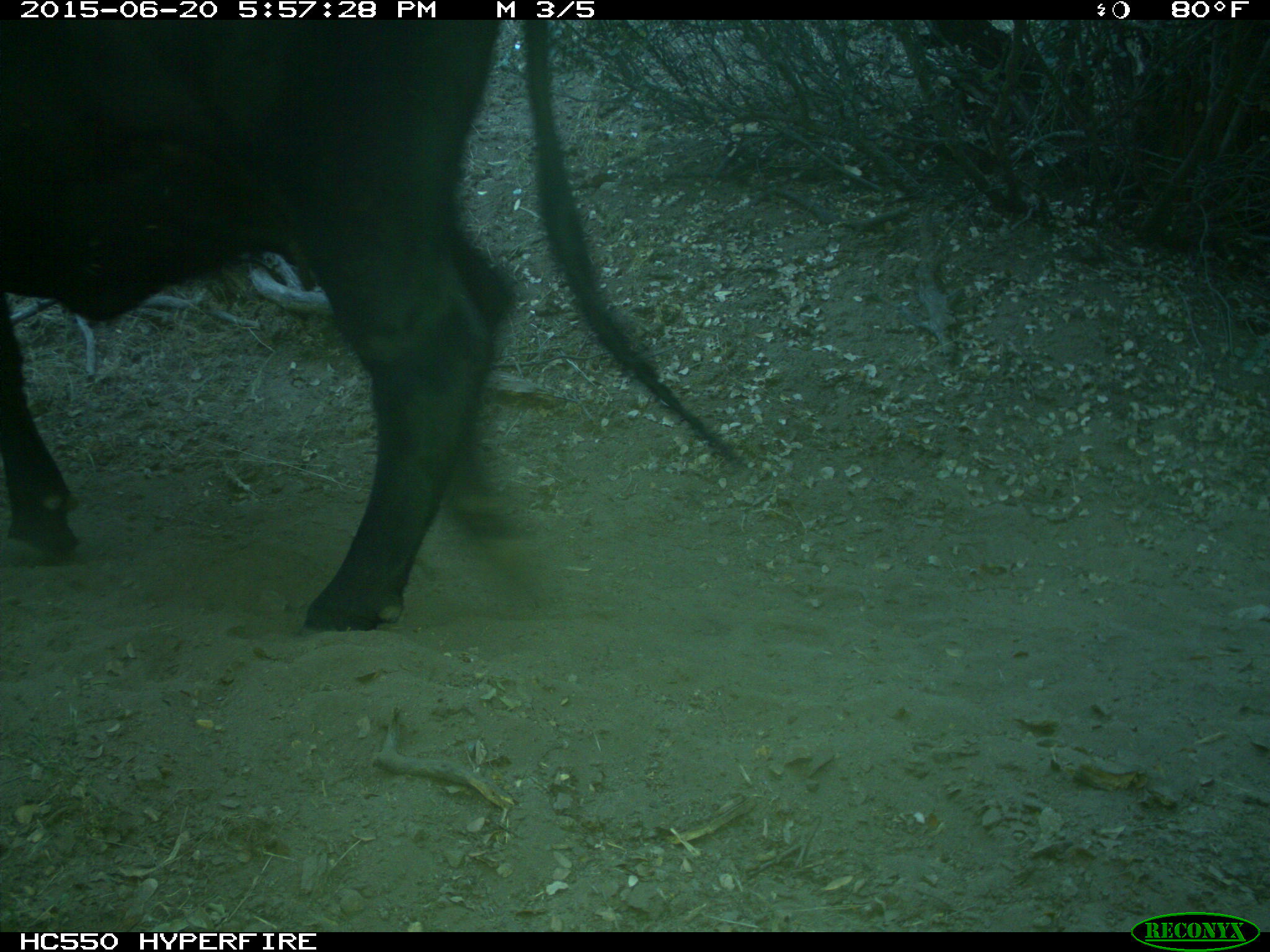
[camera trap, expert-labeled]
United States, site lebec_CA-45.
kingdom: Animalia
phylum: Chordata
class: Mammalia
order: Artiodactyla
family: Bovidae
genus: Bos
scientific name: Bos taurus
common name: domestic cow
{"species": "Bos taurus (domestic cow)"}